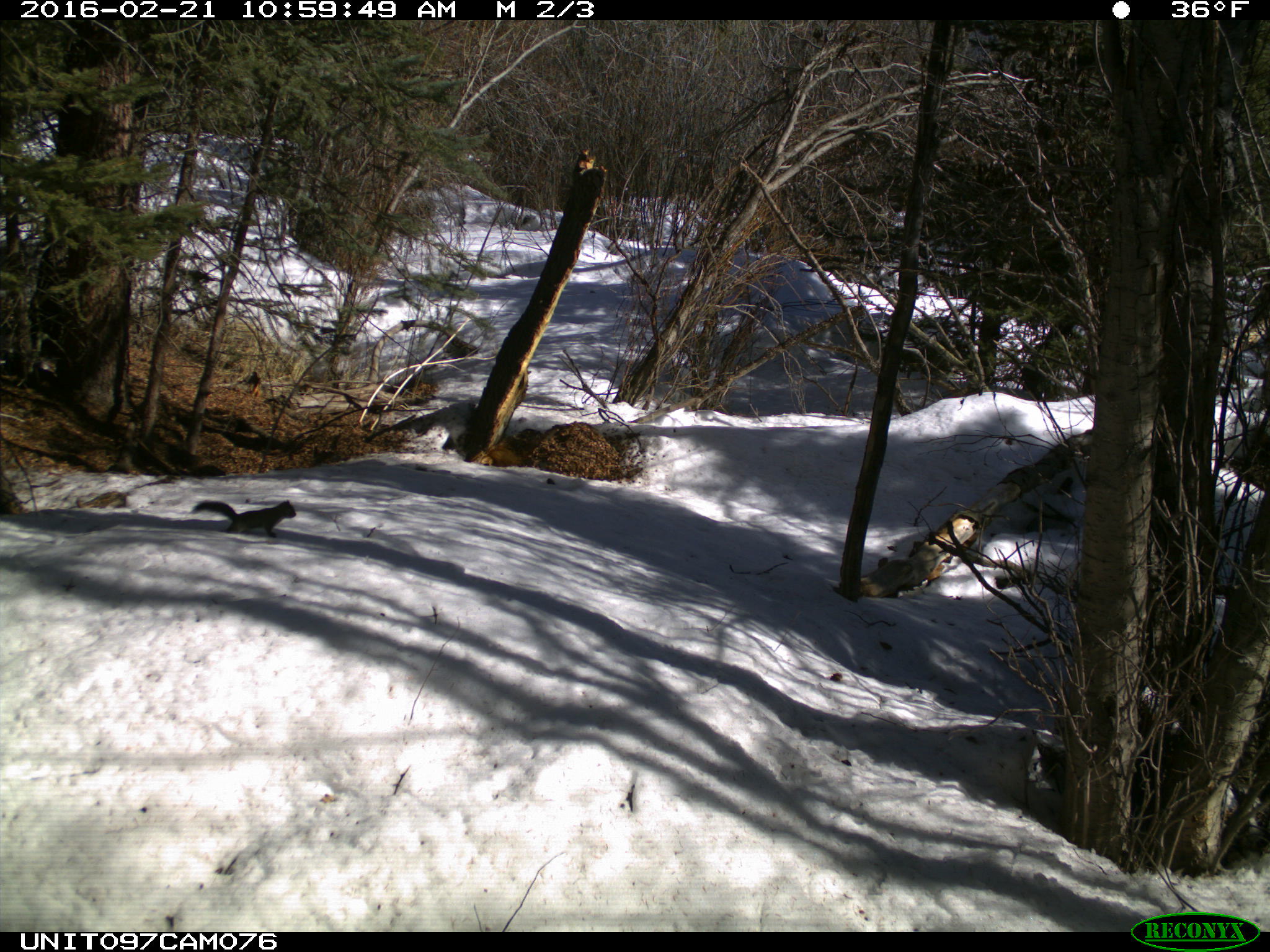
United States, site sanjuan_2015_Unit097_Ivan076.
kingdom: Animalia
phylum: Chordata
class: Mammalia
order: Rodentia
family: Sciuridae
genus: Tamiasciurus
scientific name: Tamiasciurus hudsonicus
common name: american red squirrel